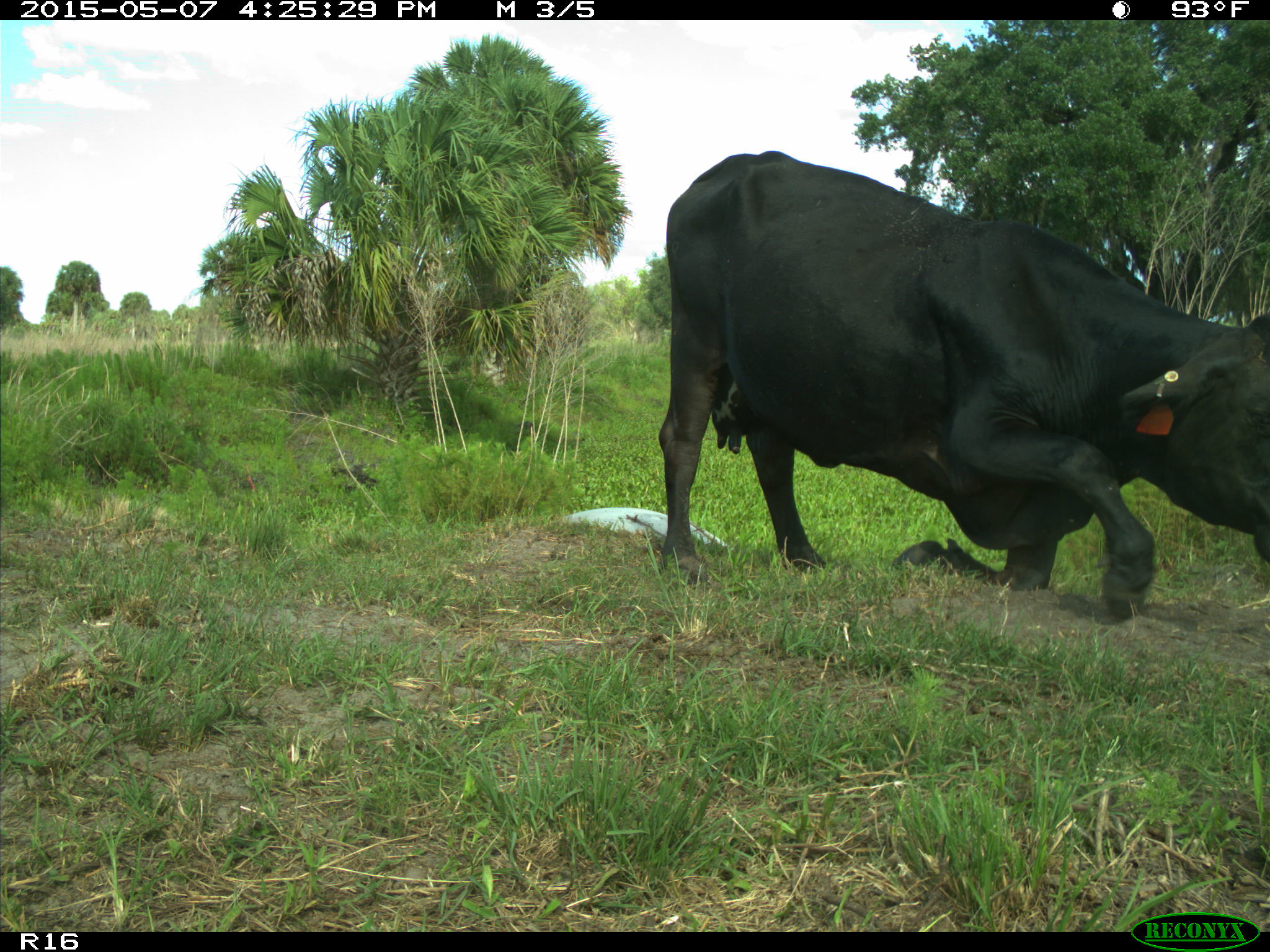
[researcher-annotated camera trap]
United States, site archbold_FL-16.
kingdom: Animalia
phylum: Chordata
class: Mammalia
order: Artiodactyla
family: Bovidae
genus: Bos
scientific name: Bos taurus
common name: domestic cow